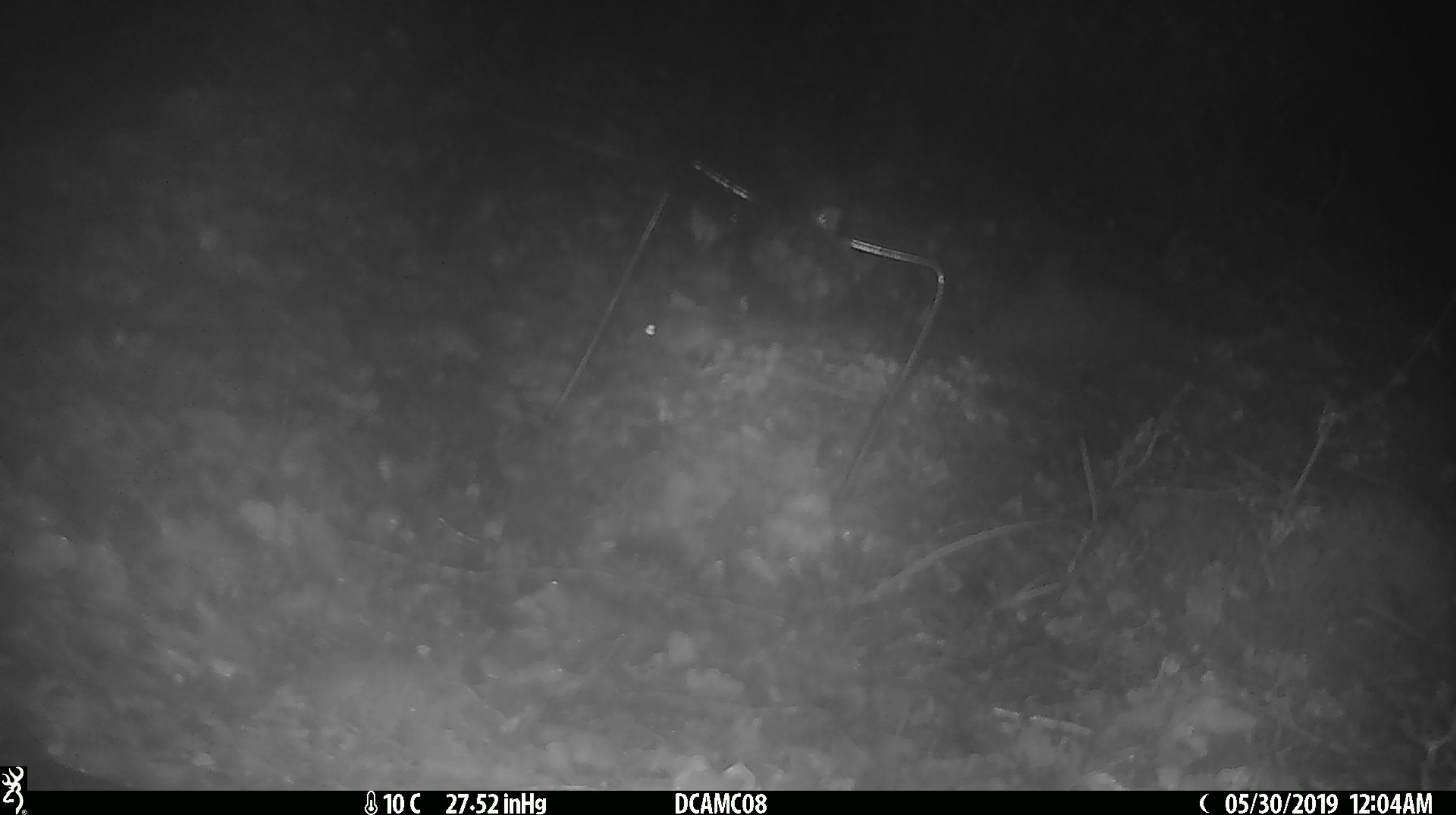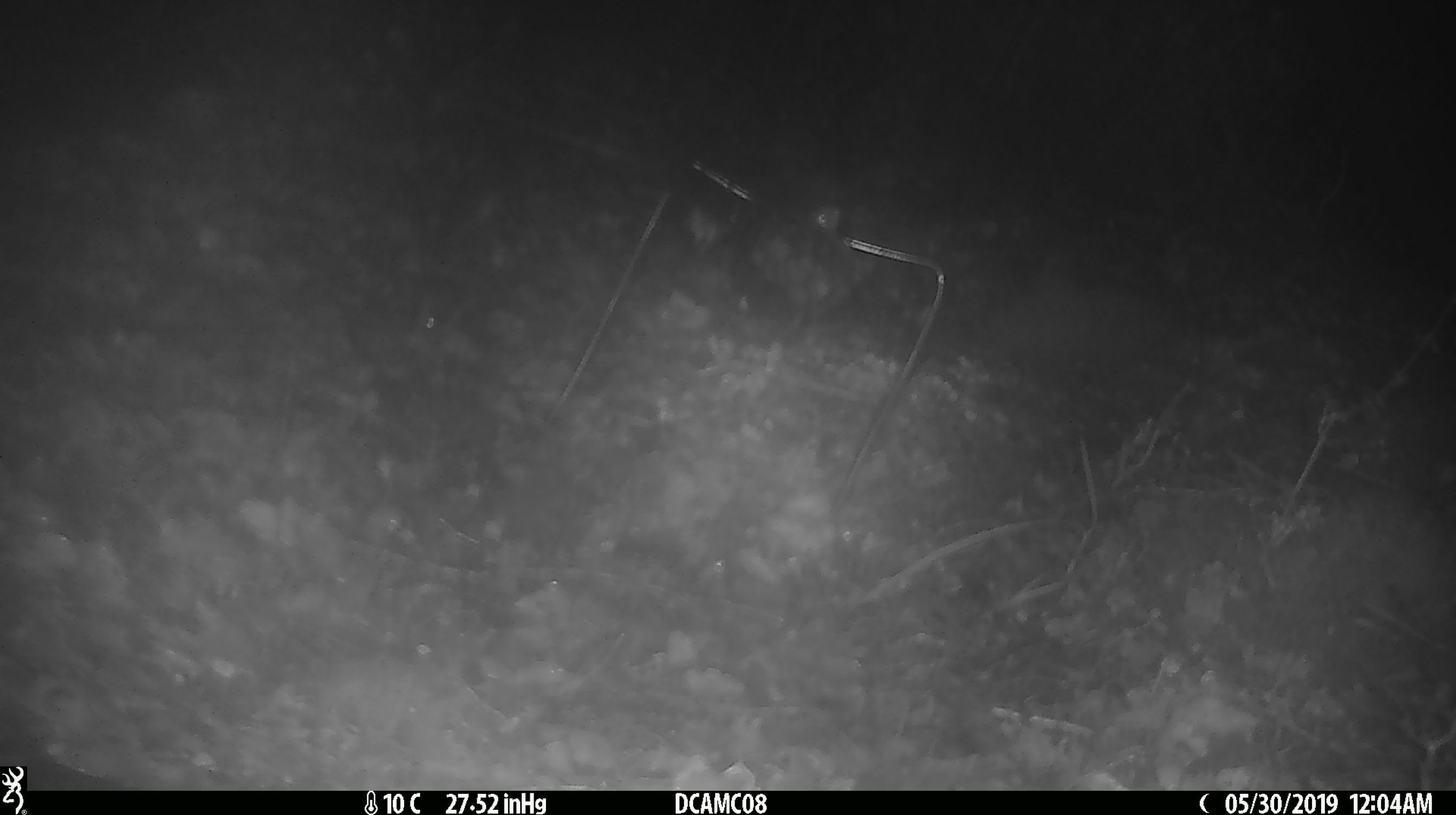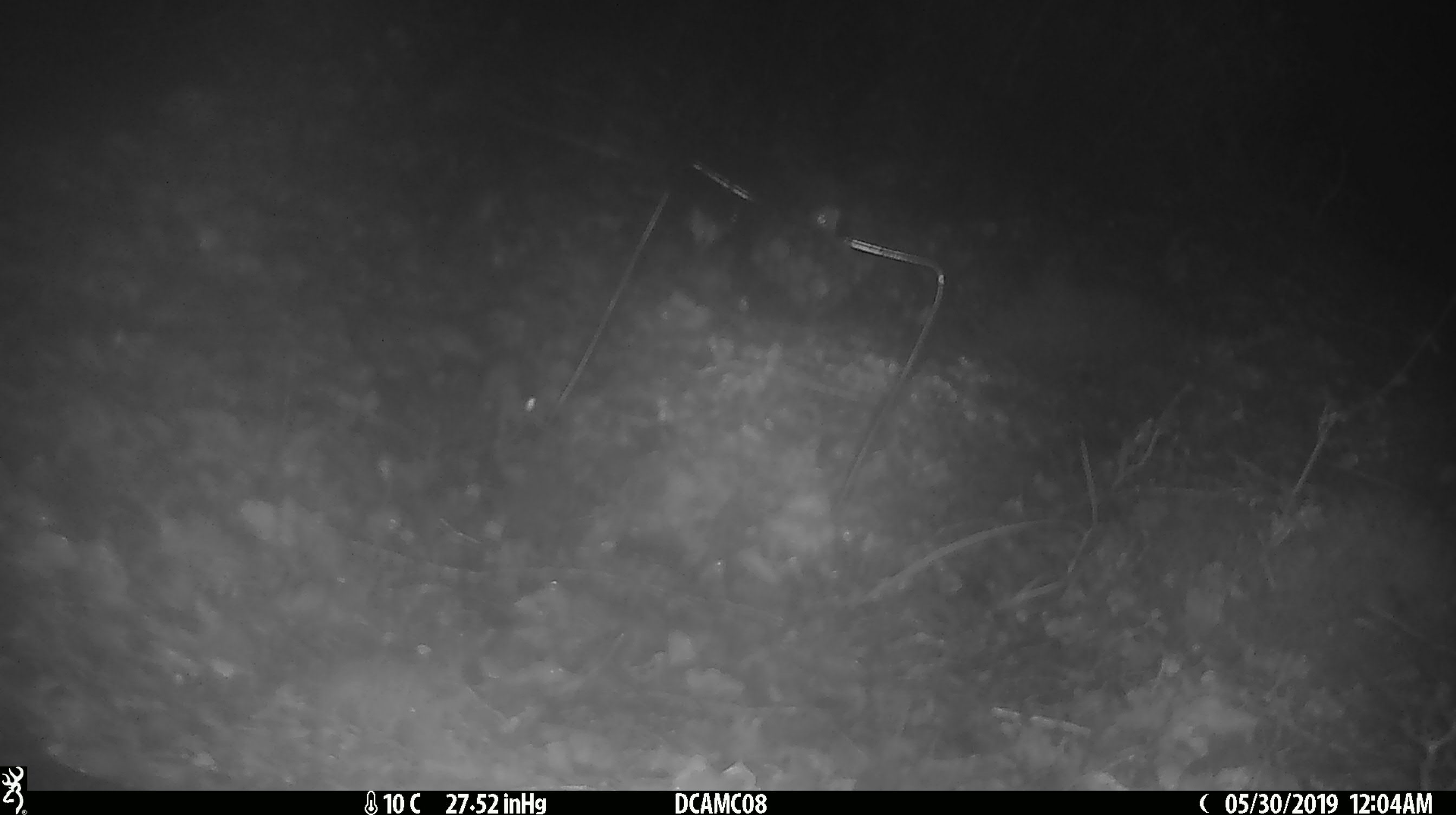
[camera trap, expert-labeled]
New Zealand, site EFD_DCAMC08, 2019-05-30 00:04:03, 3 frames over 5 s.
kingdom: Animalia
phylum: Chordata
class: Mammalia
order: Rodentia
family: Muridae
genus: Mus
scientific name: Mus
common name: mouse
Mouse (Mus).